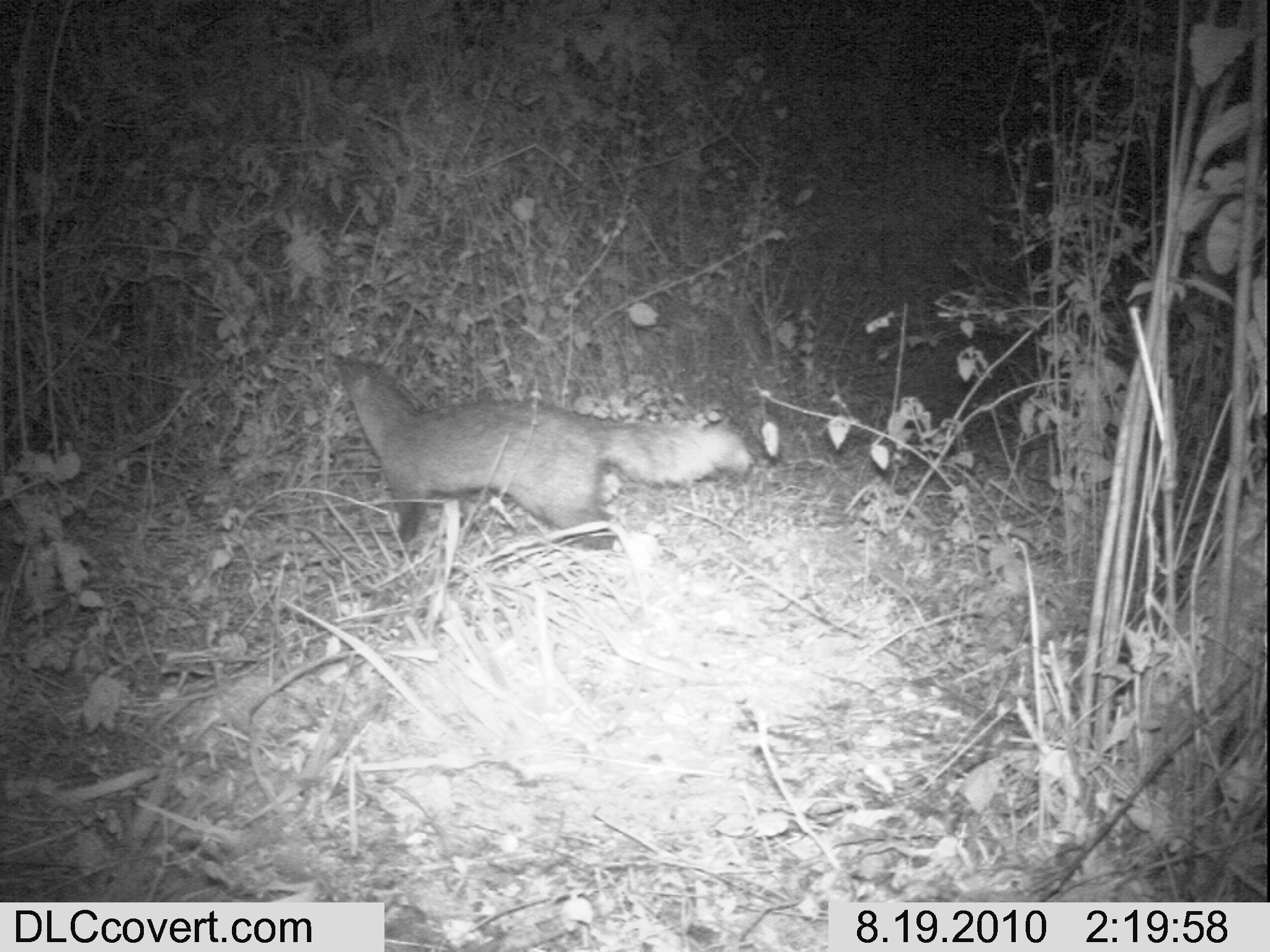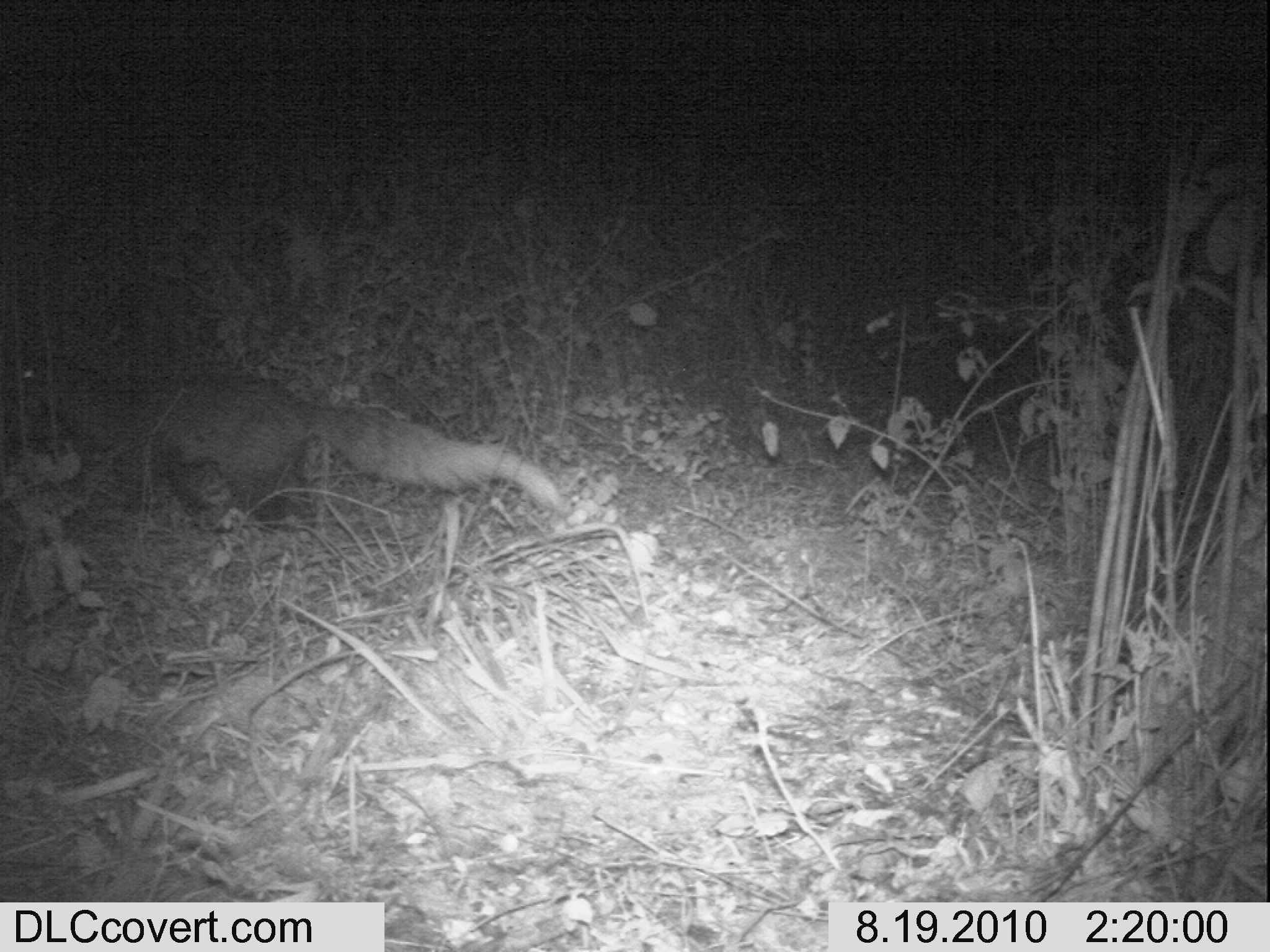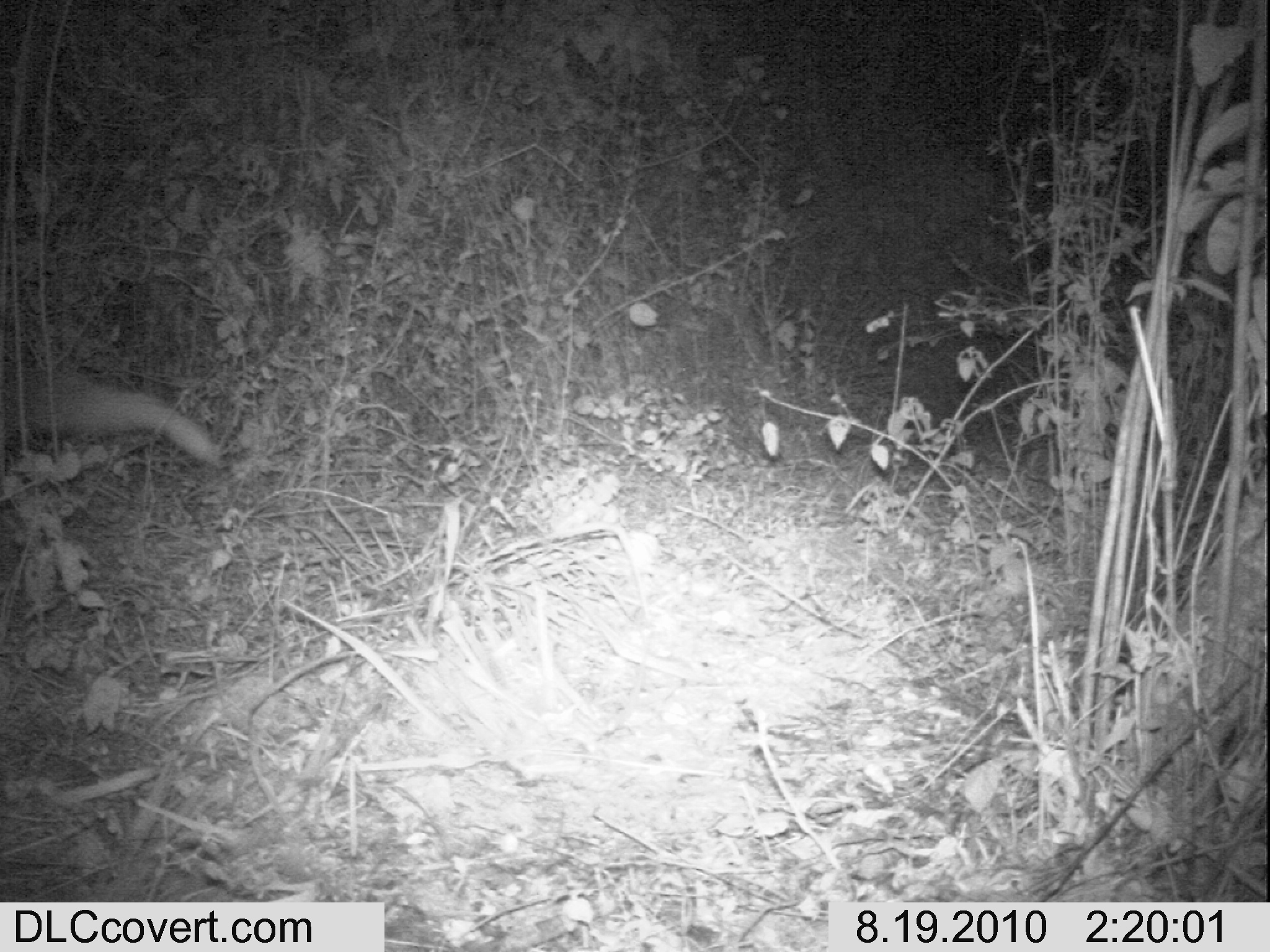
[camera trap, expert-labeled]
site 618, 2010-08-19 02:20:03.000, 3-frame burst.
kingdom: Animalia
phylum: Chordata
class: Mammalia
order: Carnivora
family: Herpestidae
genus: Ichneumia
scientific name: Ichneumia albicauda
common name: white-tailed mongoose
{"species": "Ichneumia albicauda (white-tailed mongoose)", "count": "1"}